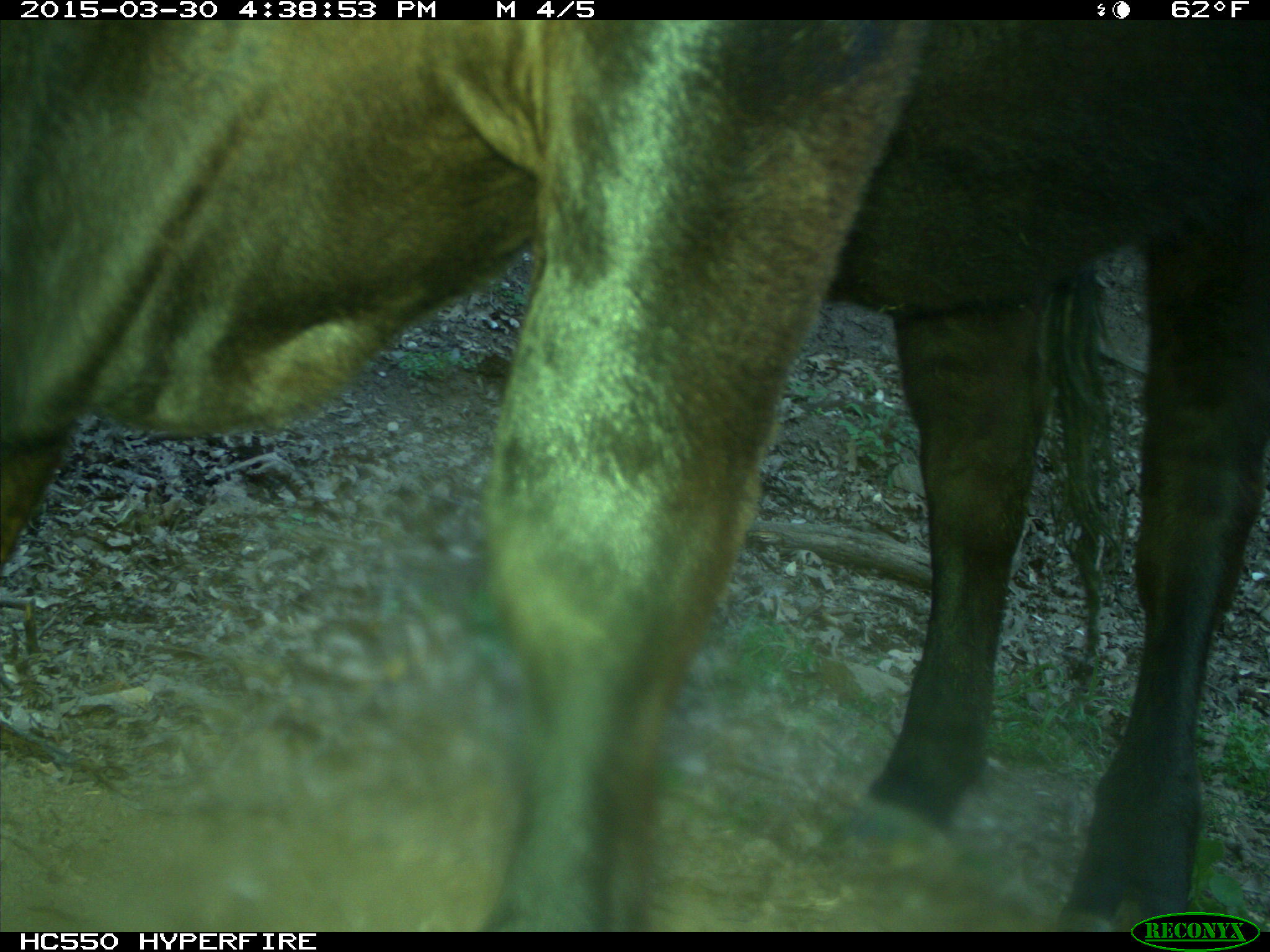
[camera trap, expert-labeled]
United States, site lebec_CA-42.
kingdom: Animalia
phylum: Chordata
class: Mammalia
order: Artiodactyla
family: Bovidae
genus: Bos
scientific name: Bos taurus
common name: domestic cow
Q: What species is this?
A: Bos taurus (domestic cow).